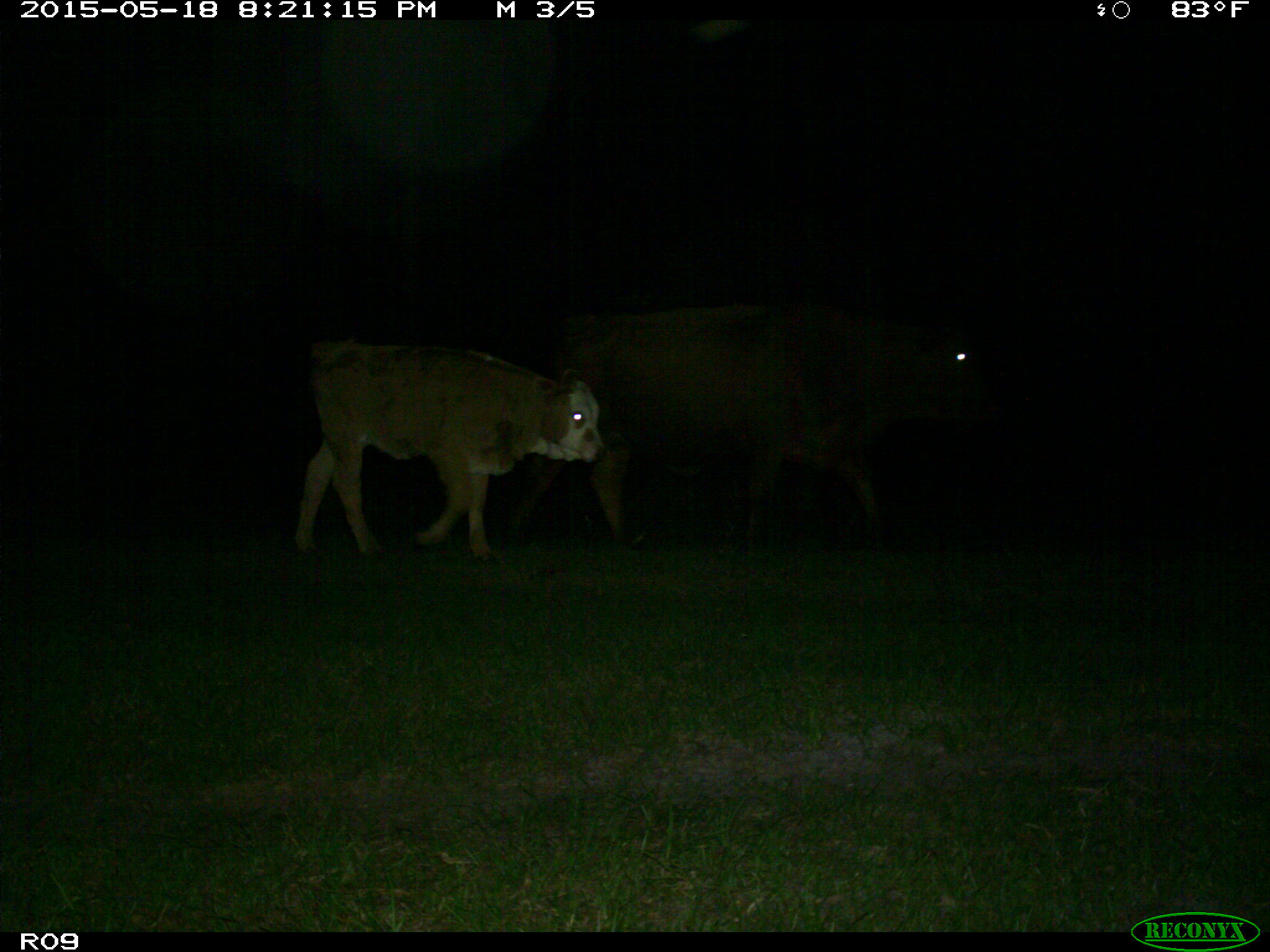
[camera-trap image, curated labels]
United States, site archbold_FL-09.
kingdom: Animalia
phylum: Chordata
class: Mammalia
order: Artiodactyla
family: Bovidae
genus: Bos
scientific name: Bos taurus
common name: domestic cow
Bos taurus (domestic cow).